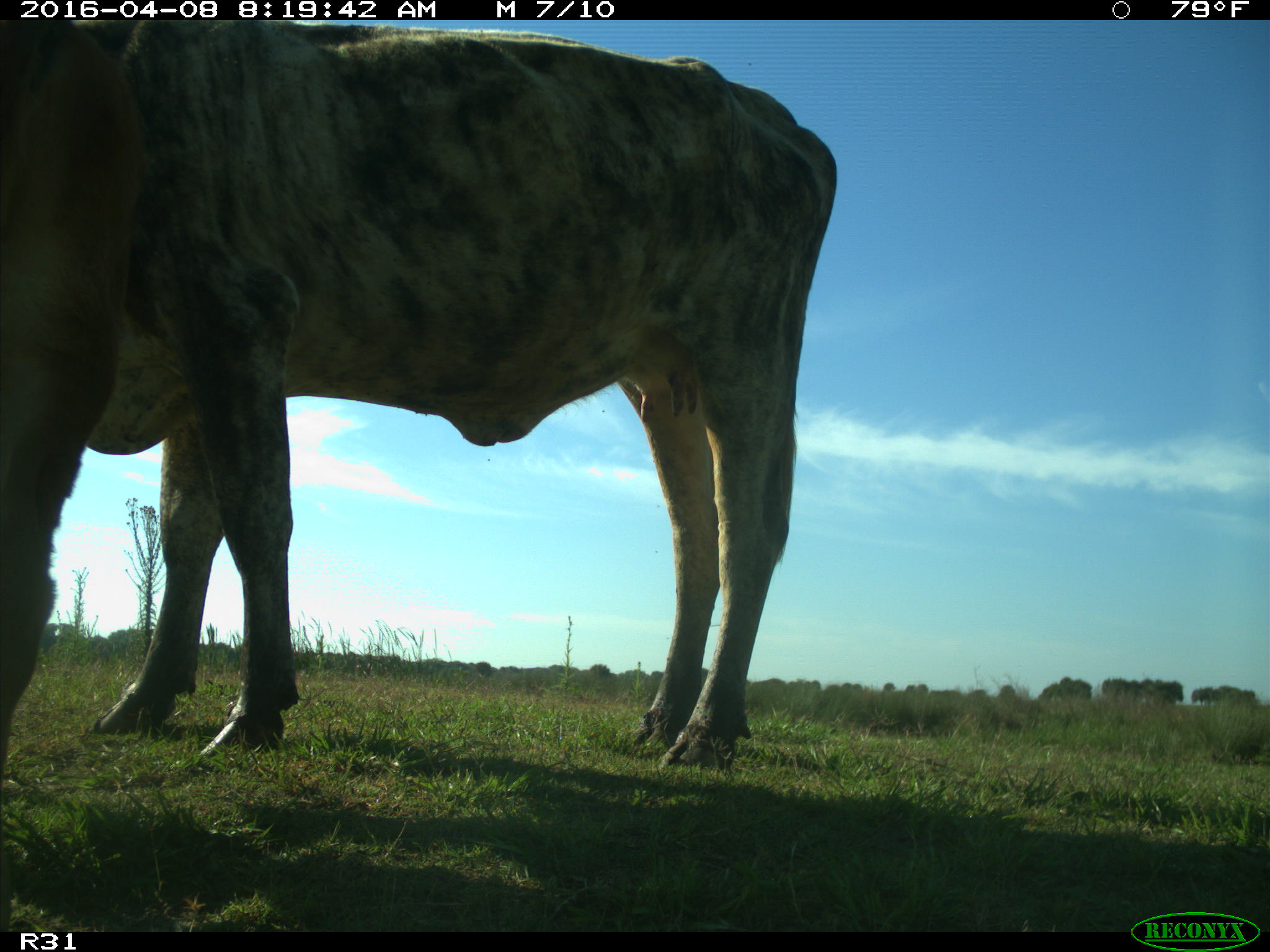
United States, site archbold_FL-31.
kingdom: Animalia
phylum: Chordata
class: Mammalia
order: Artiodactyla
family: Bovidae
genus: Bos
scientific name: Bos taurus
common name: domestic cow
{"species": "Bos taurus (domestic cow)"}